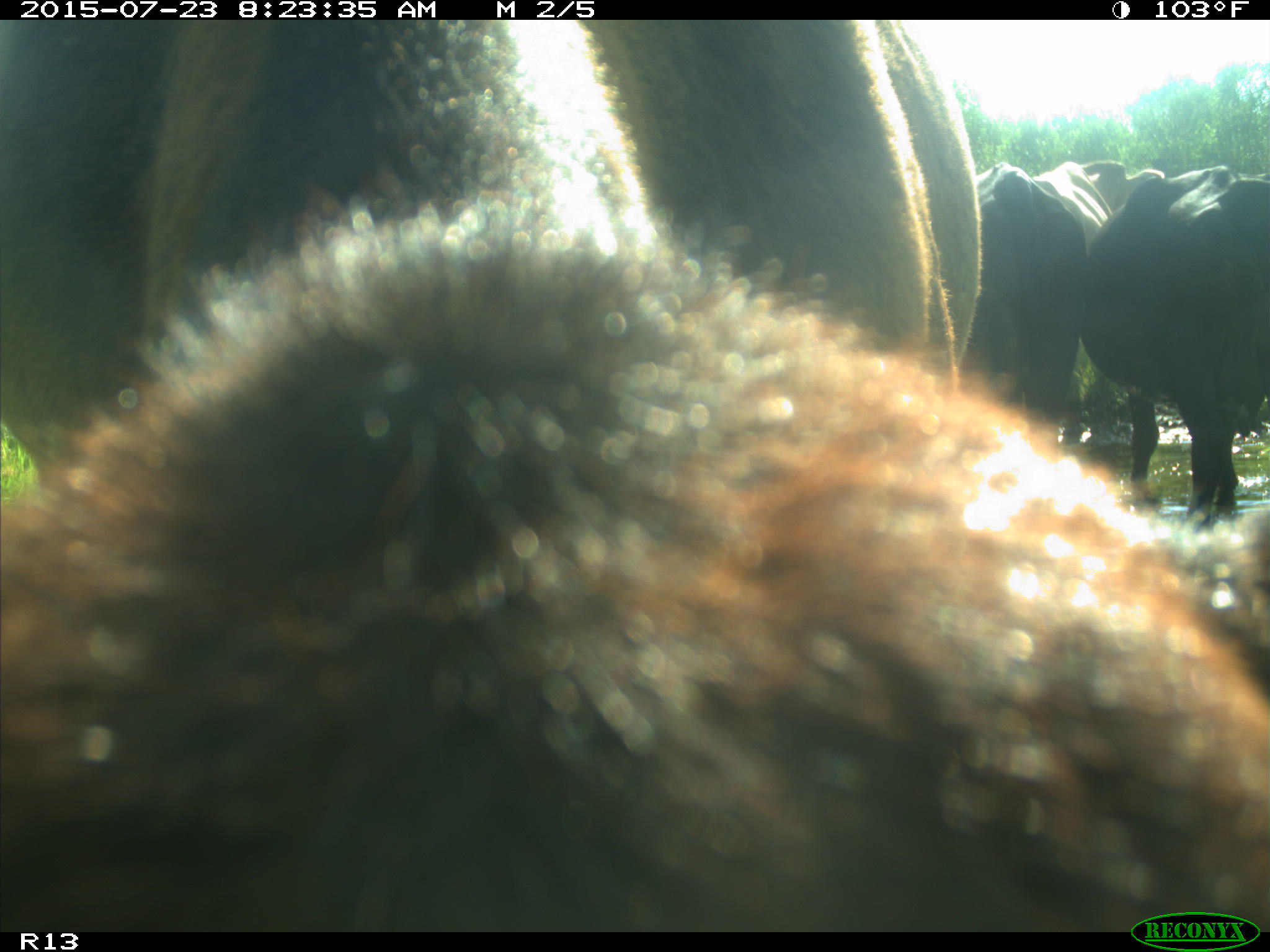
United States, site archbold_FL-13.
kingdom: Animalia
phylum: Chordata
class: Mammalia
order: Artiodactyla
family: Bovidae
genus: Bos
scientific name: Bos taurus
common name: domestic cow